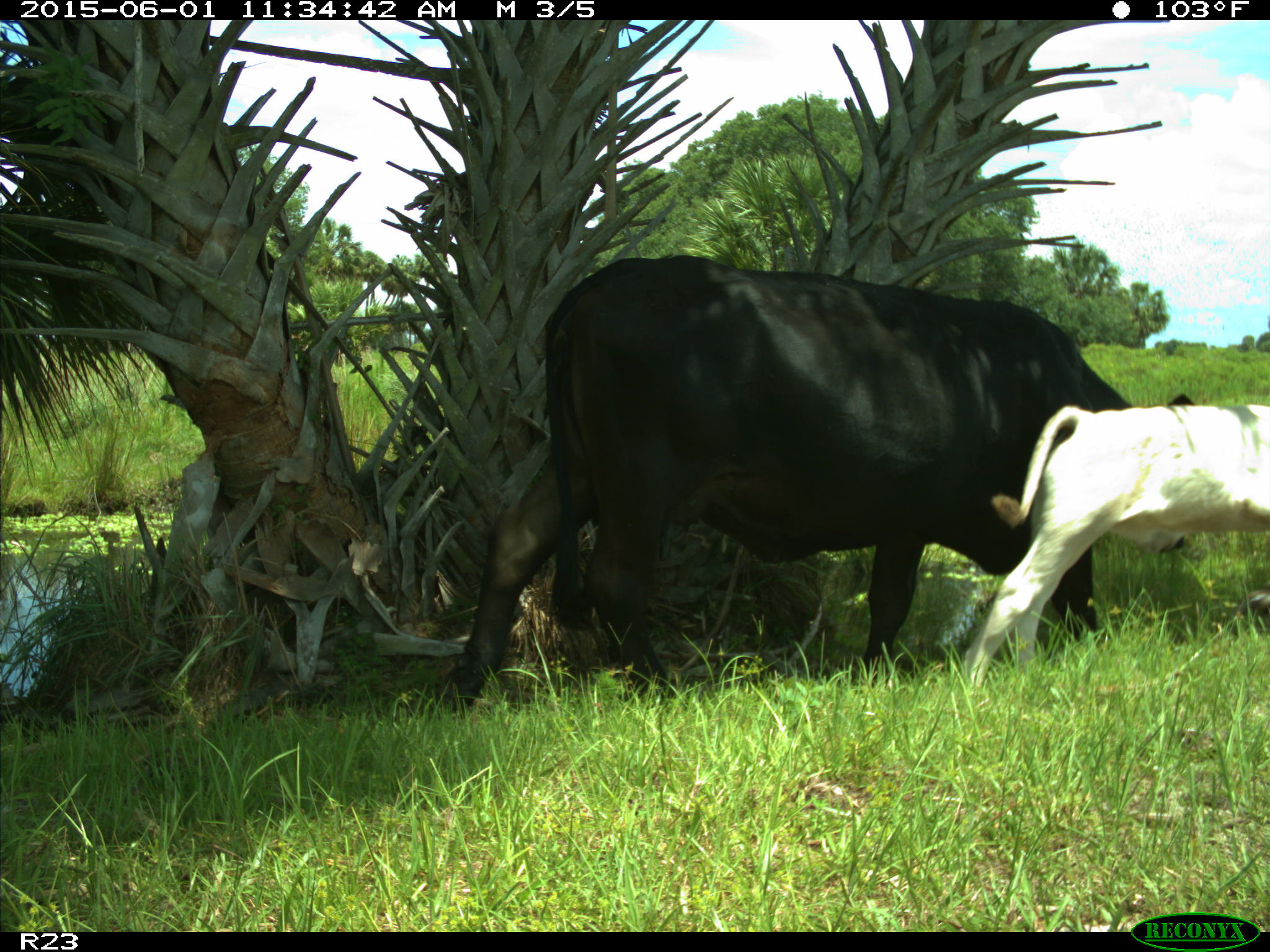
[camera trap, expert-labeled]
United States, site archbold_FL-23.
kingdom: Animalia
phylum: Chordata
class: Mammalia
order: Artiodactyla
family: Bovidae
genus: Bos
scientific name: Bos taurus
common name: domestic cow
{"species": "Bos taurus (domestic cow)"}